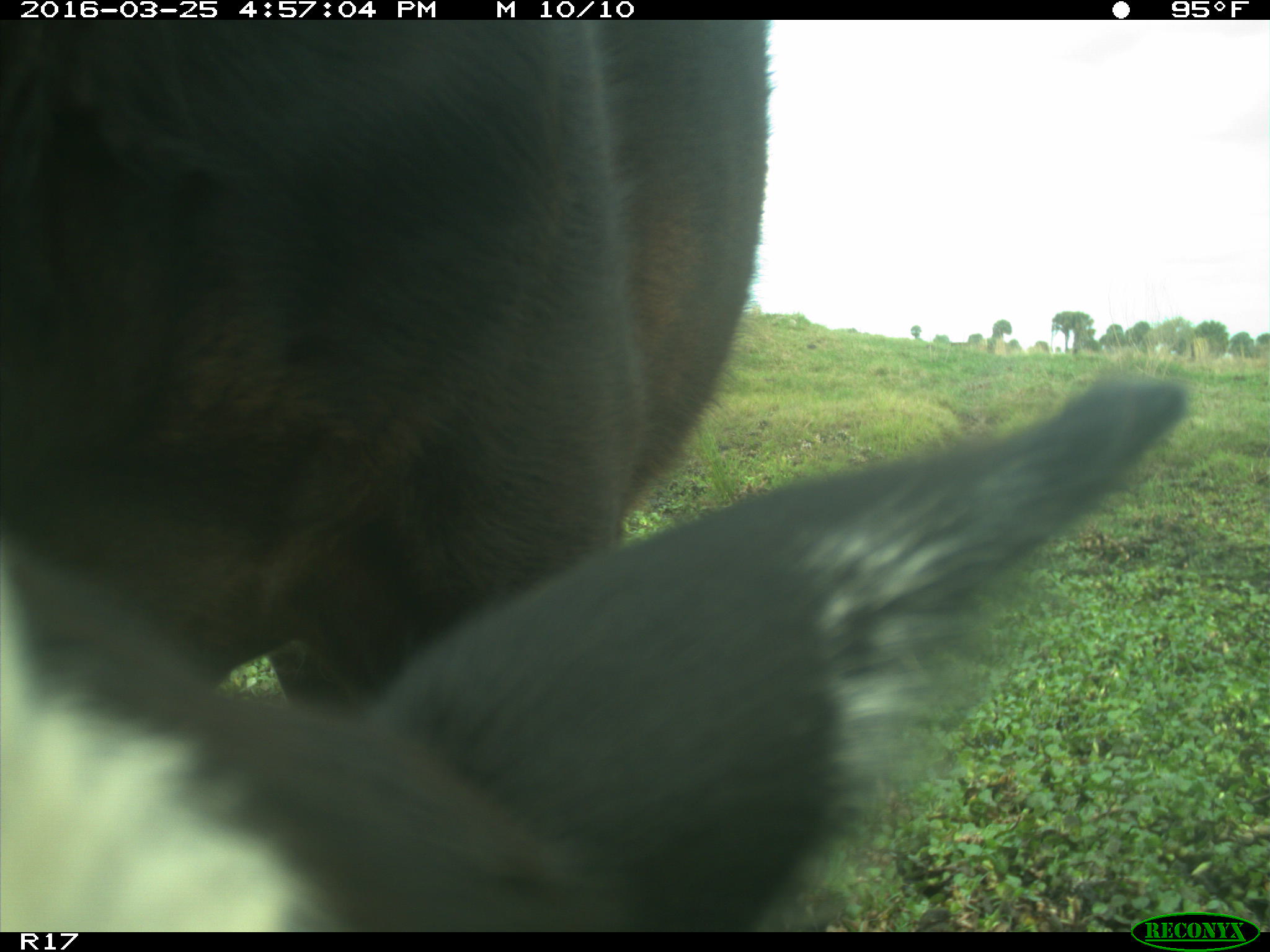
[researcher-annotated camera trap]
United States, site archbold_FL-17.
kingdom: Animalia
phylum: Chordata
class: Mammalia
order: Artiodactyla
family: Bovidae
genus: Bos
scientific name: Bos taurus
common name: domestic cow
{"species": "Bos taurus (domestic cow)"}